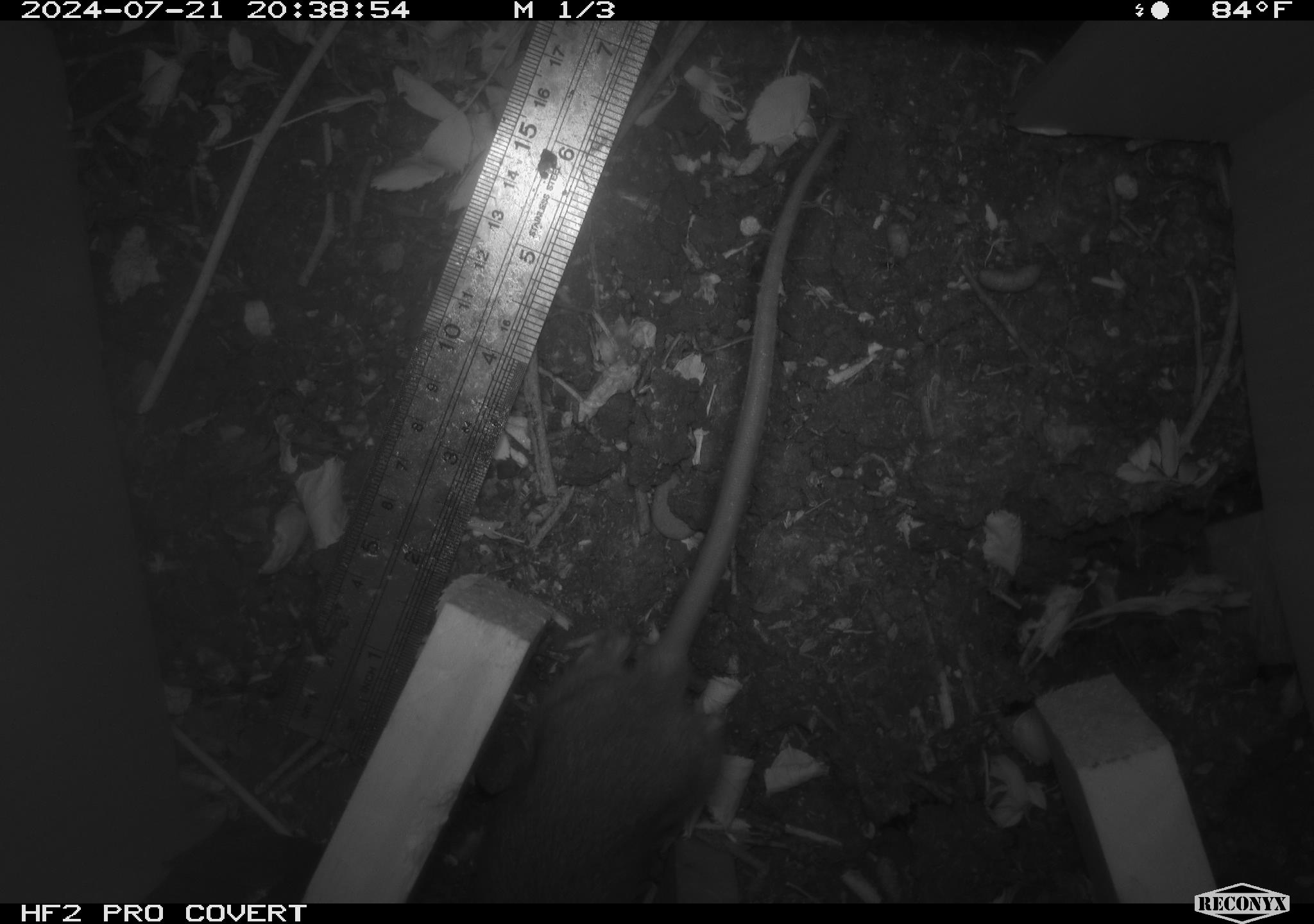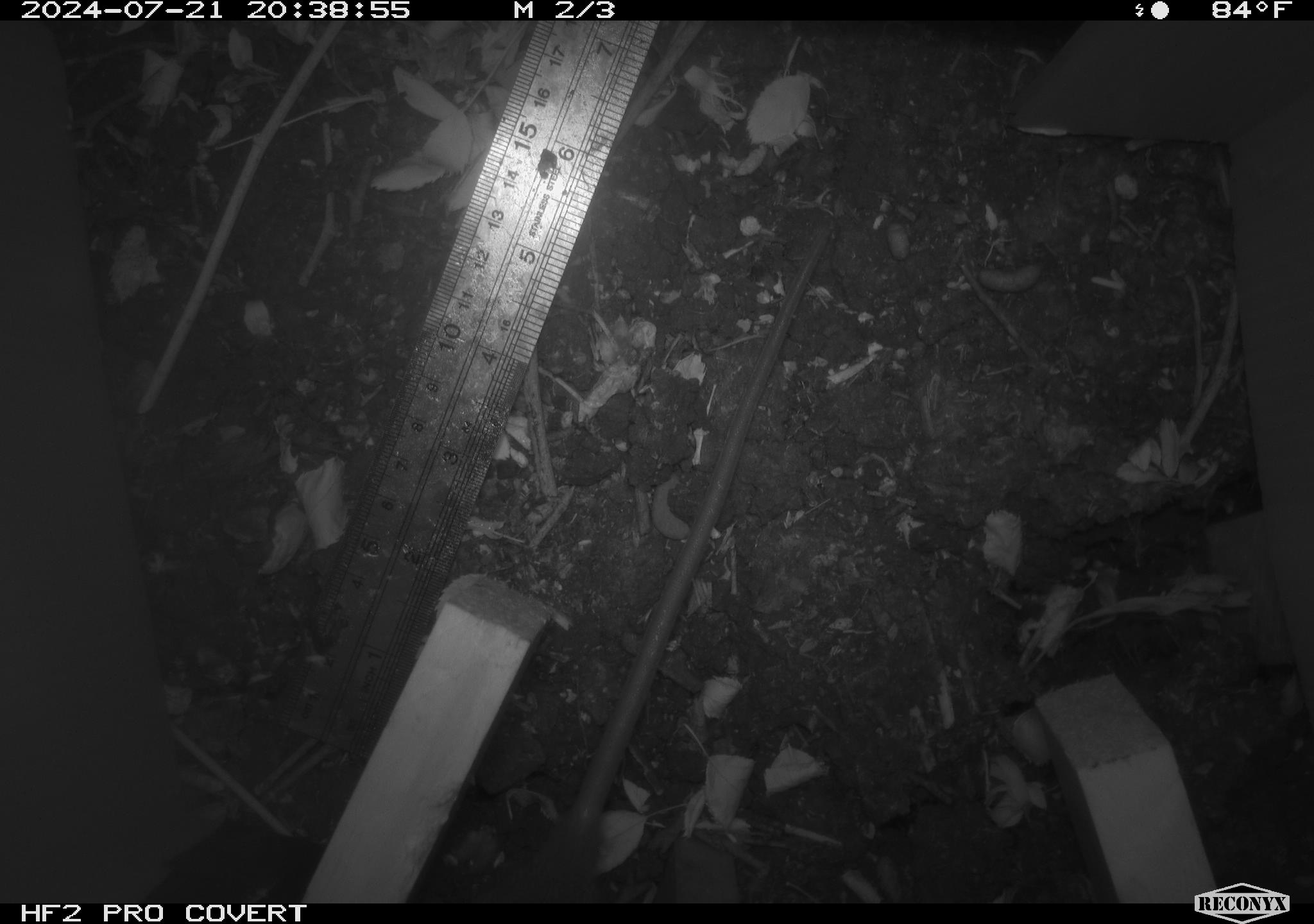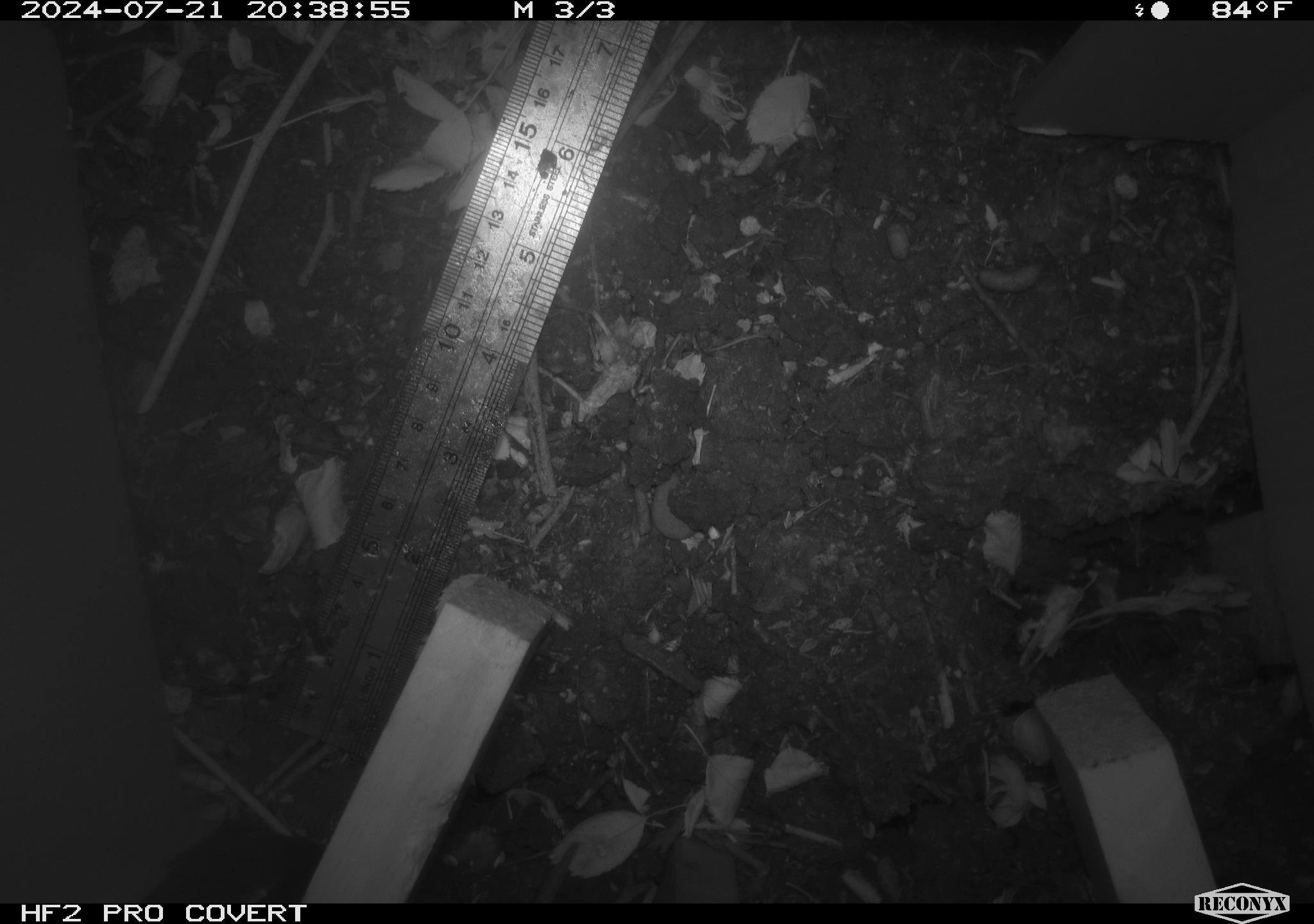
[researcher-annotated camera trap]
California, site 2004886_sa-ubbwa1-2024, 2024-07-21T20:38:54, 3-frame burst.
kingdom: Animalia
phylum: Chordata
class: Mammalia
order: Rodentia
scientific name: Rodentia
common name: woodrat or rat or mouse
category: woodrat or rat or mouse species